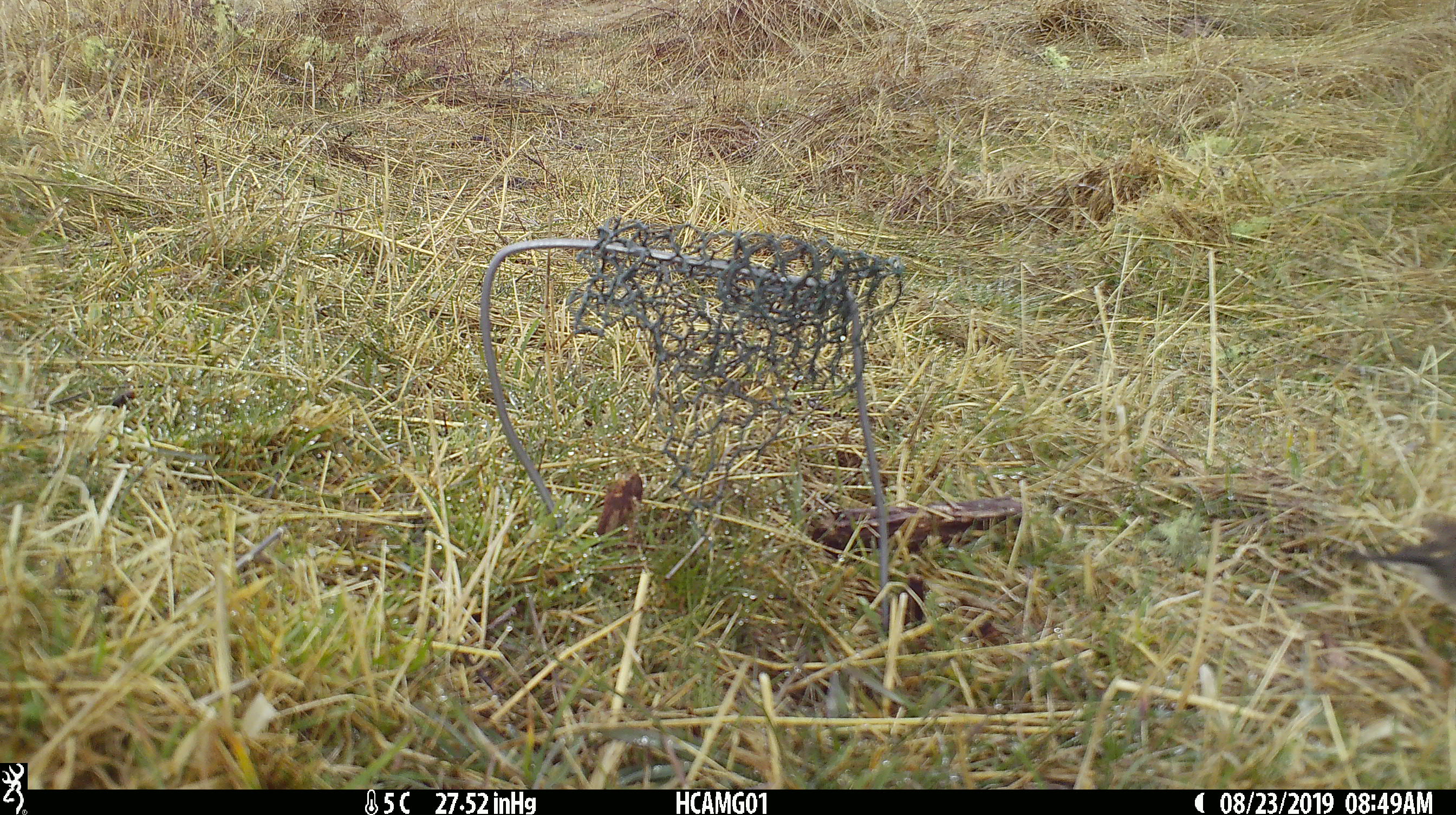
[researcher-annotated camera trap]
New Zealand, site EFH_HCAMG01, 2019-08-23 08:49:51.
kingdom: Animalia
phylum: Chordata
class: Aves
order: Passeriformes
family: Petroicidae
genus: Petroica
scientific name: Petroica macrocephala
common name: tomtit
Tomtit (Petroica macrocephala).